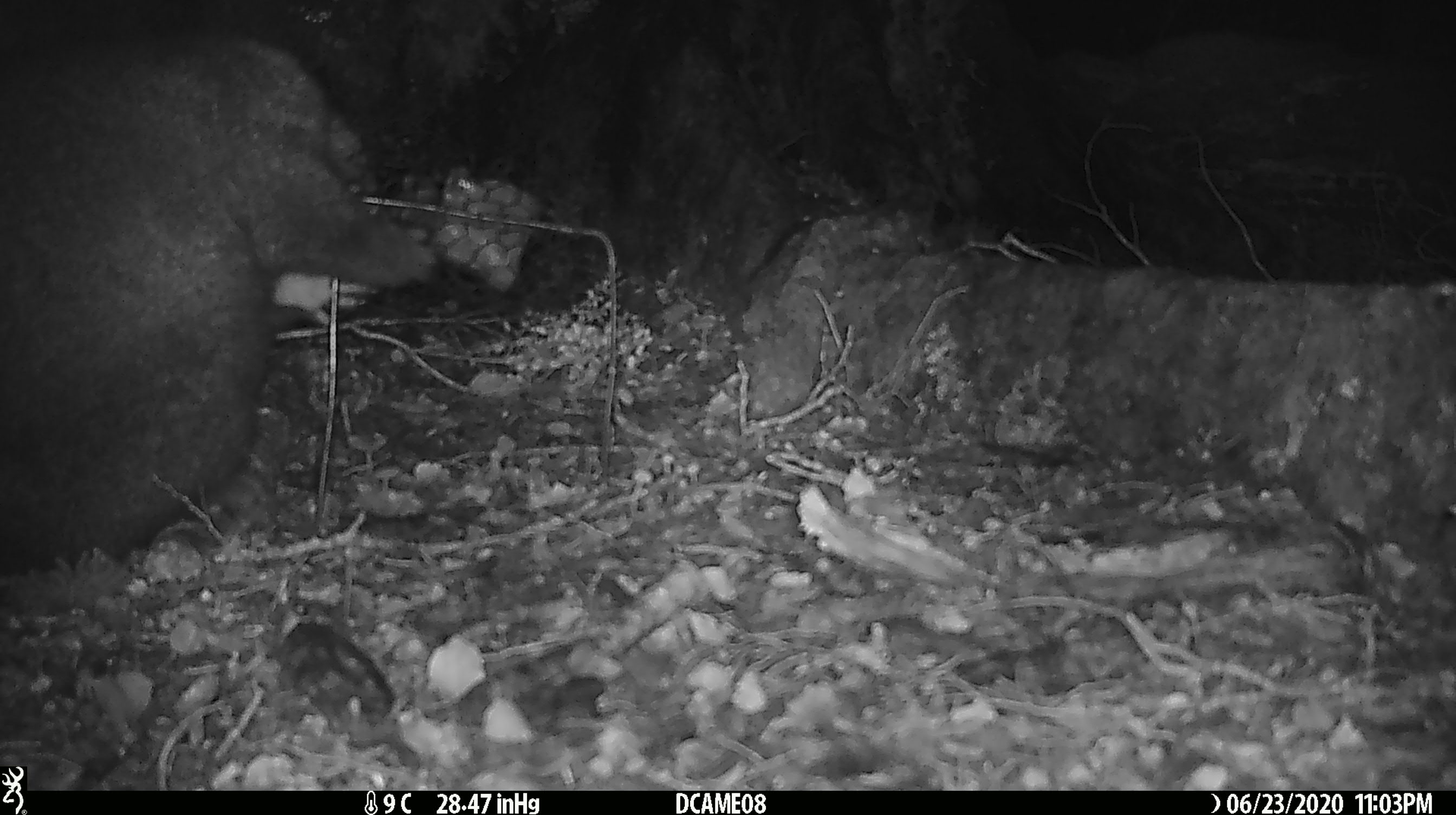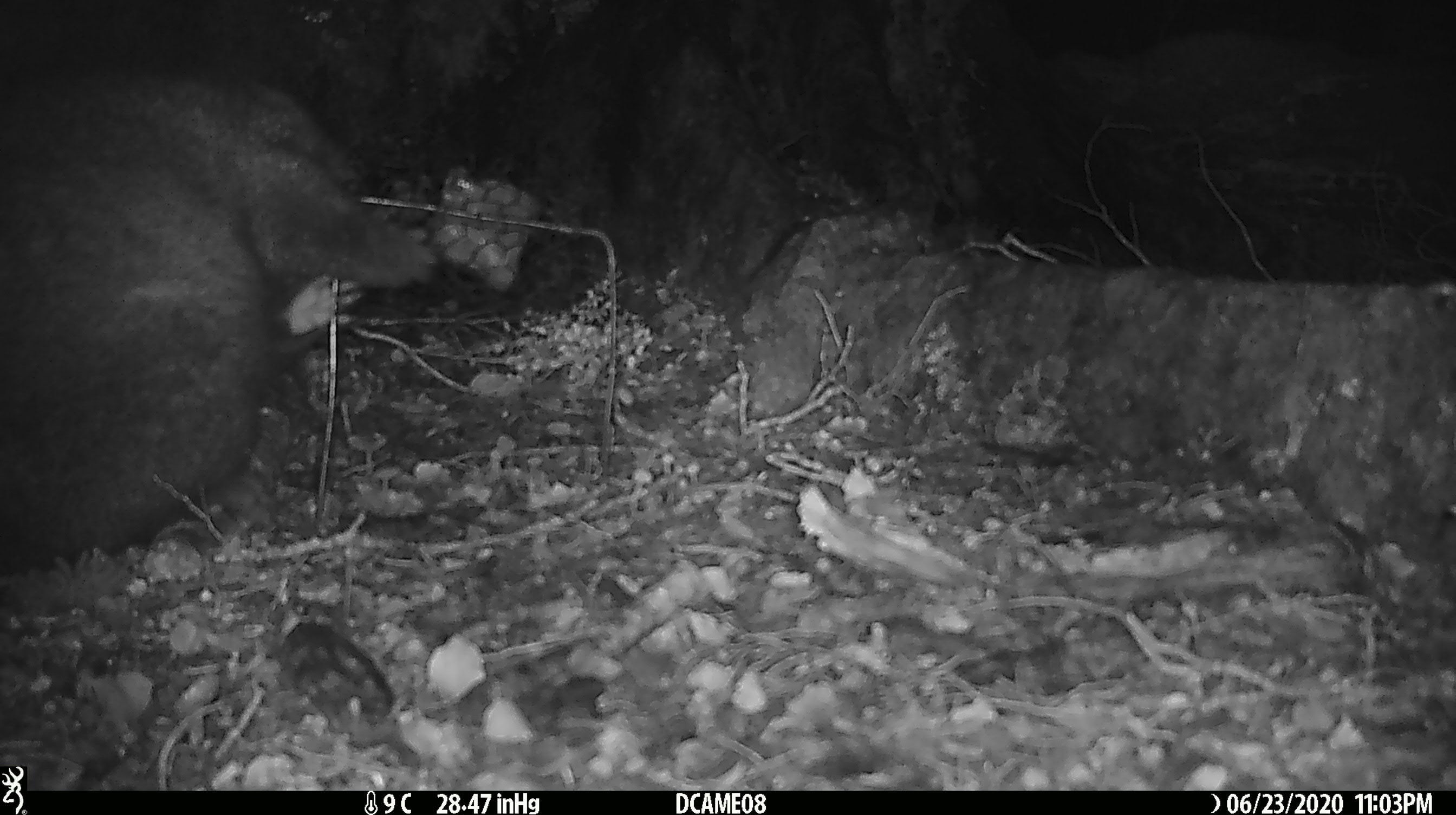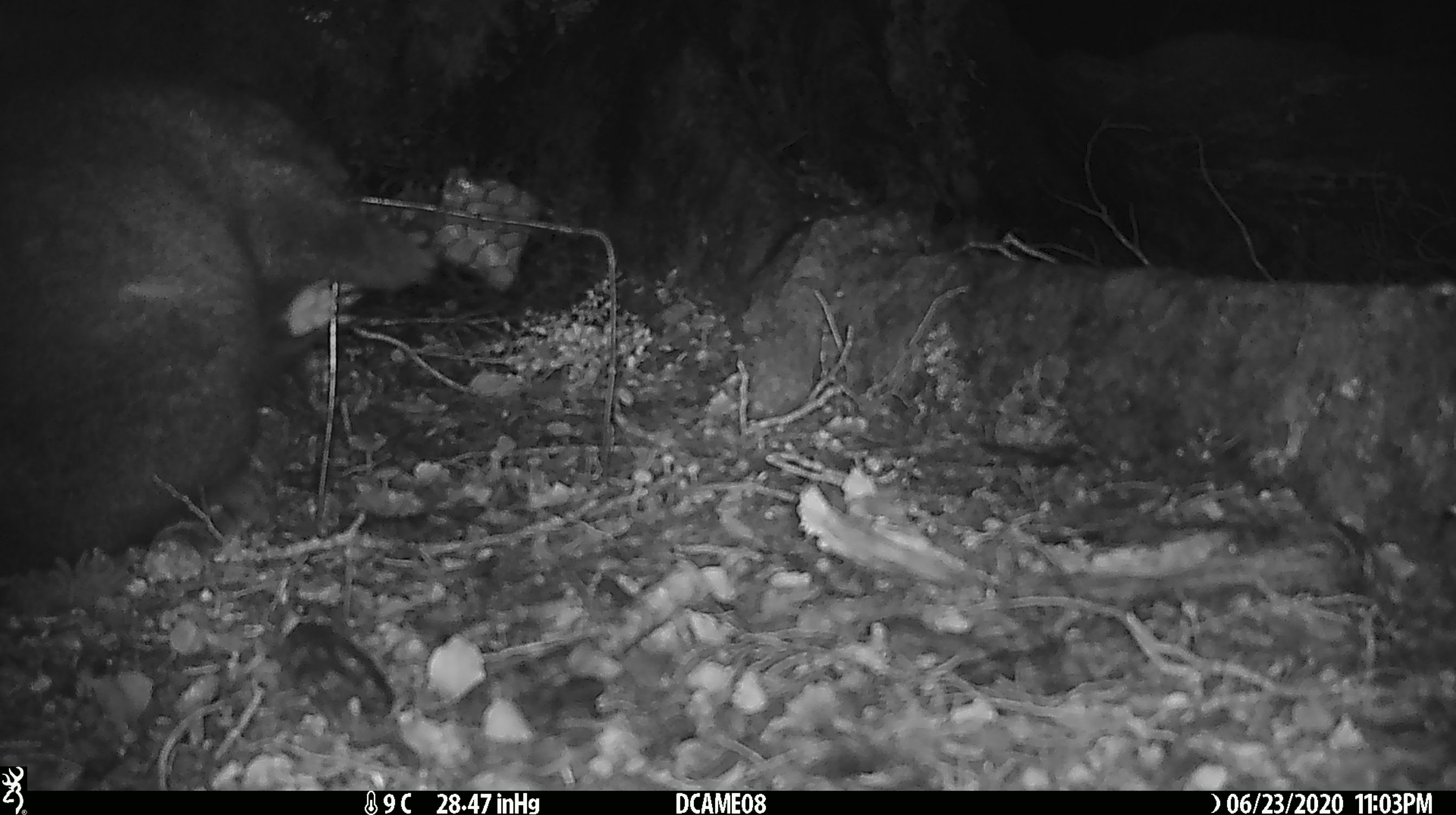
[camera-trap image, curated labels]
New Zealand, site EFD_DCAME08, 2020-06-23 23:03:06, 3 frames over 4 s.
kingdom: Animalia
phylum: Chordata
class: Mammalia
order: Diprotodontia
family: Phalangeridae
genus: Trichosurus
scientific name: Trichosurus vulpecula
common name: common brushtail possum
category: possum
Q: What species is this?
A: Possum (common brushtail possum) (Trichosurus vulpecula).